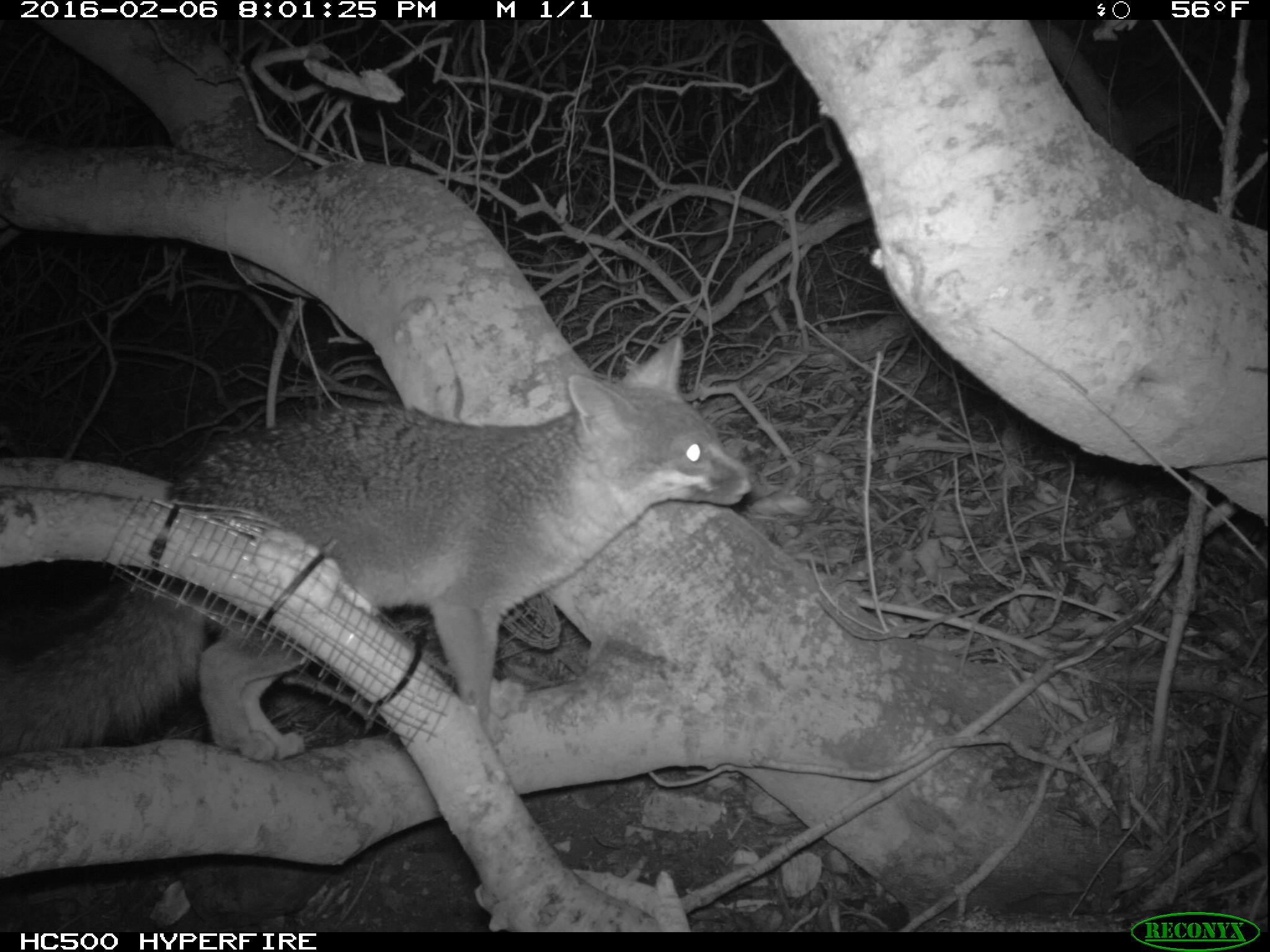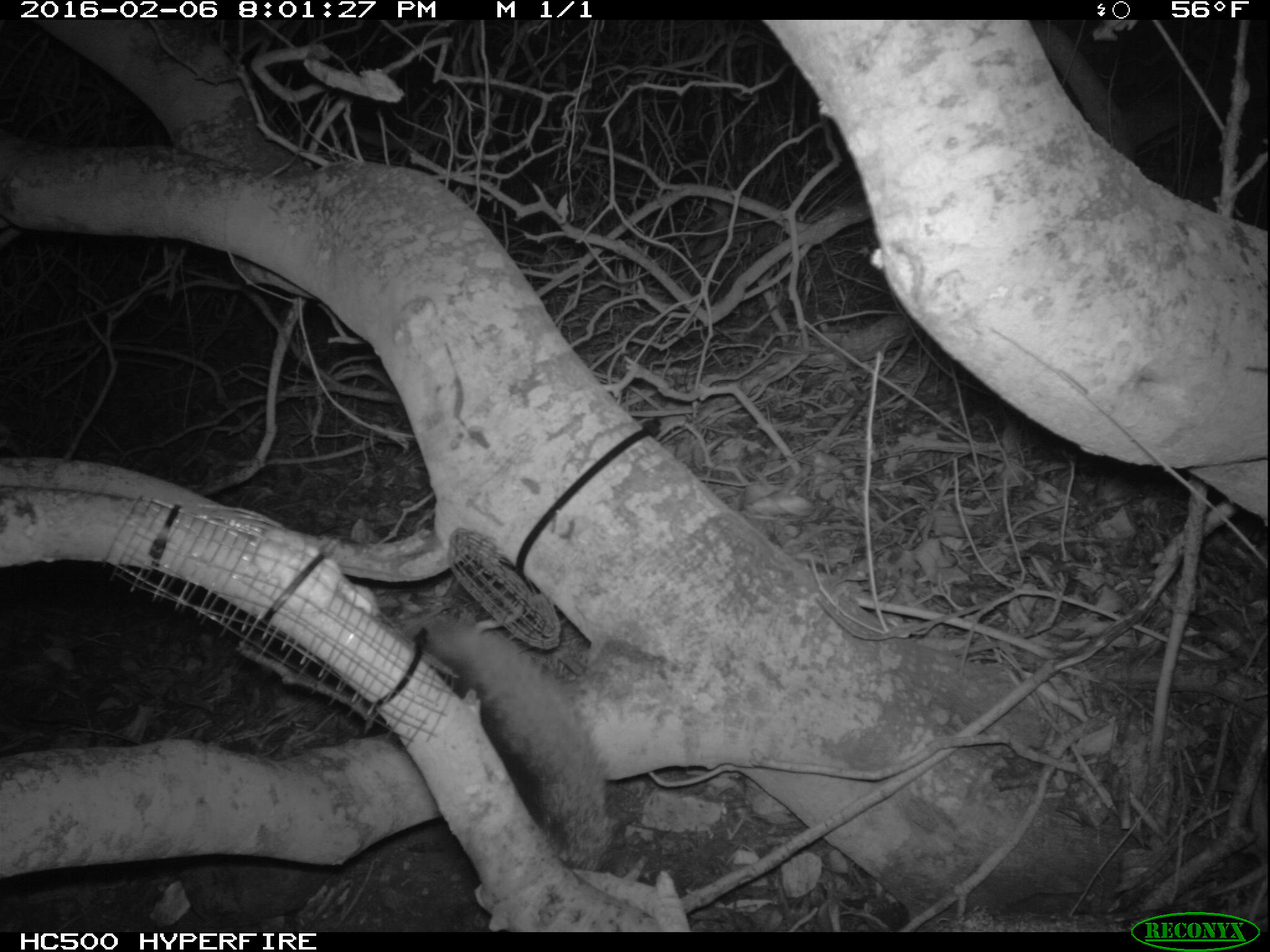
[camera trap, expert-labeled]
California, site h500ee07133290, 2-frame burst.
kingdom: Animalia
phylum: Chordata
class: Mammalia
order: Carnivora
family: Canidae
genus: Urocyon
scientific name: Urocyon littoralis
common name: island fox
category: fox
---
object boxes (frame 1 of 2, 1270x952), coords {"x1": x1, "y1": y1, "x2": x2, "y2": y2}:
fox: {"x1": 0, "y1": 334, "x2": 760, "y2": 765}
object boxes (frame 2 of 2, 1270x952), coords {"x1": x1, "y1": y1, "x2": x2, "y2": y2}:
fox: {"x1": 394, "y1": 596, "x2": 613, "y2": 872}